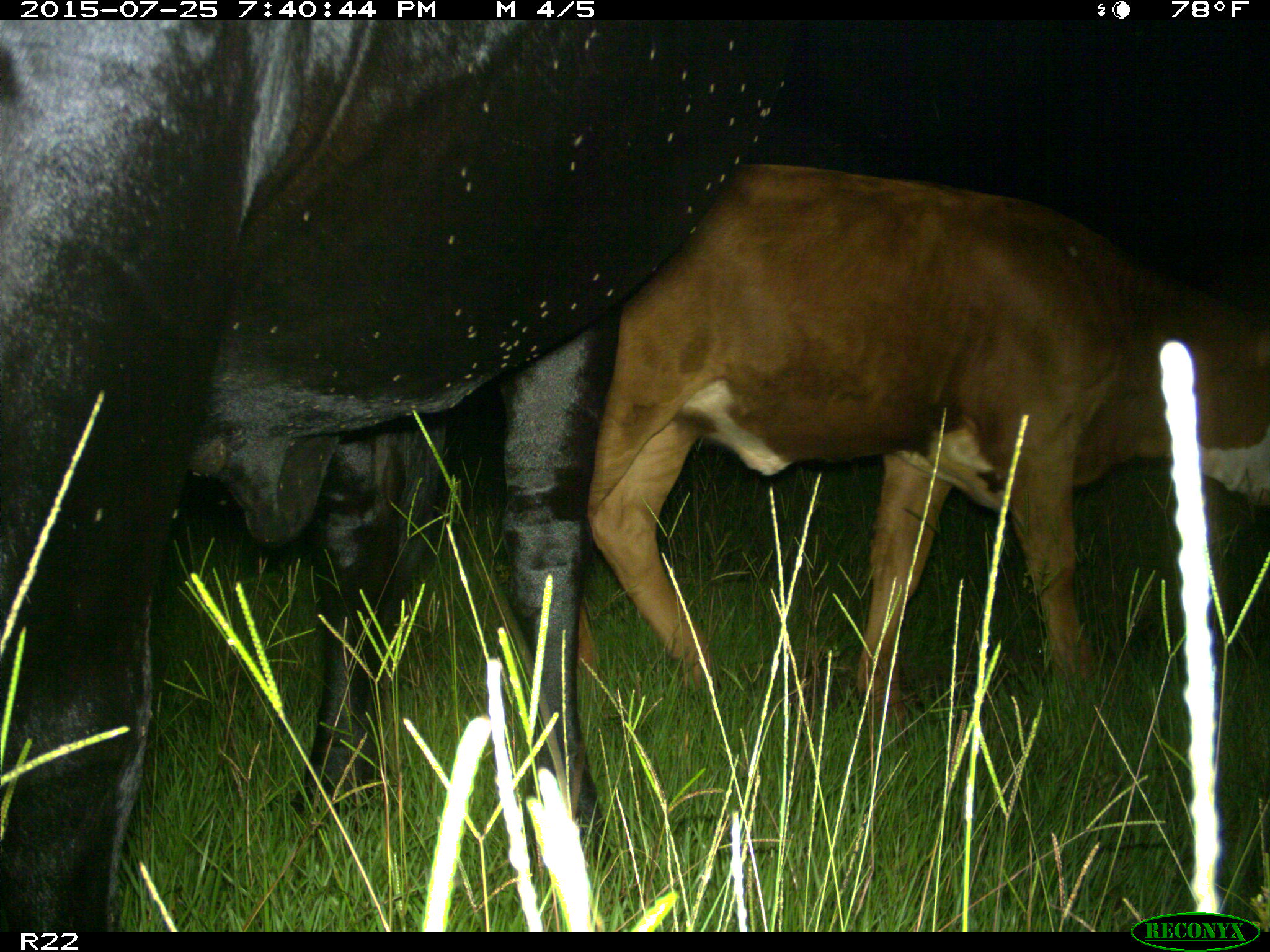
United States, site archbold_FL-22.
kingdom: Animalia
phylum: Chordata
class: Mammalia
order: Artiodactyla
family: Bovidae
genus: Bos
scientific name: Bos taurus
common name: domestic cow